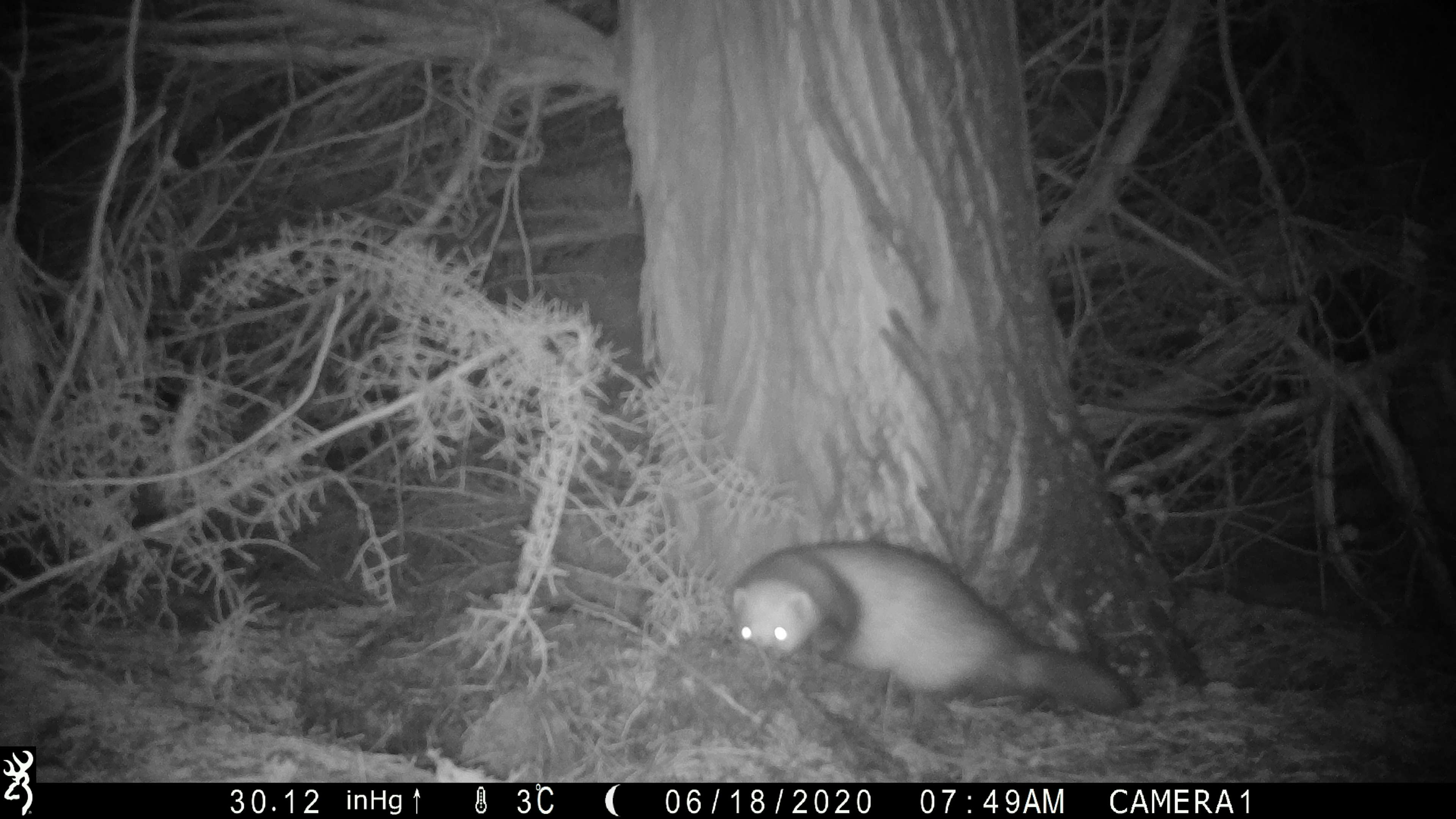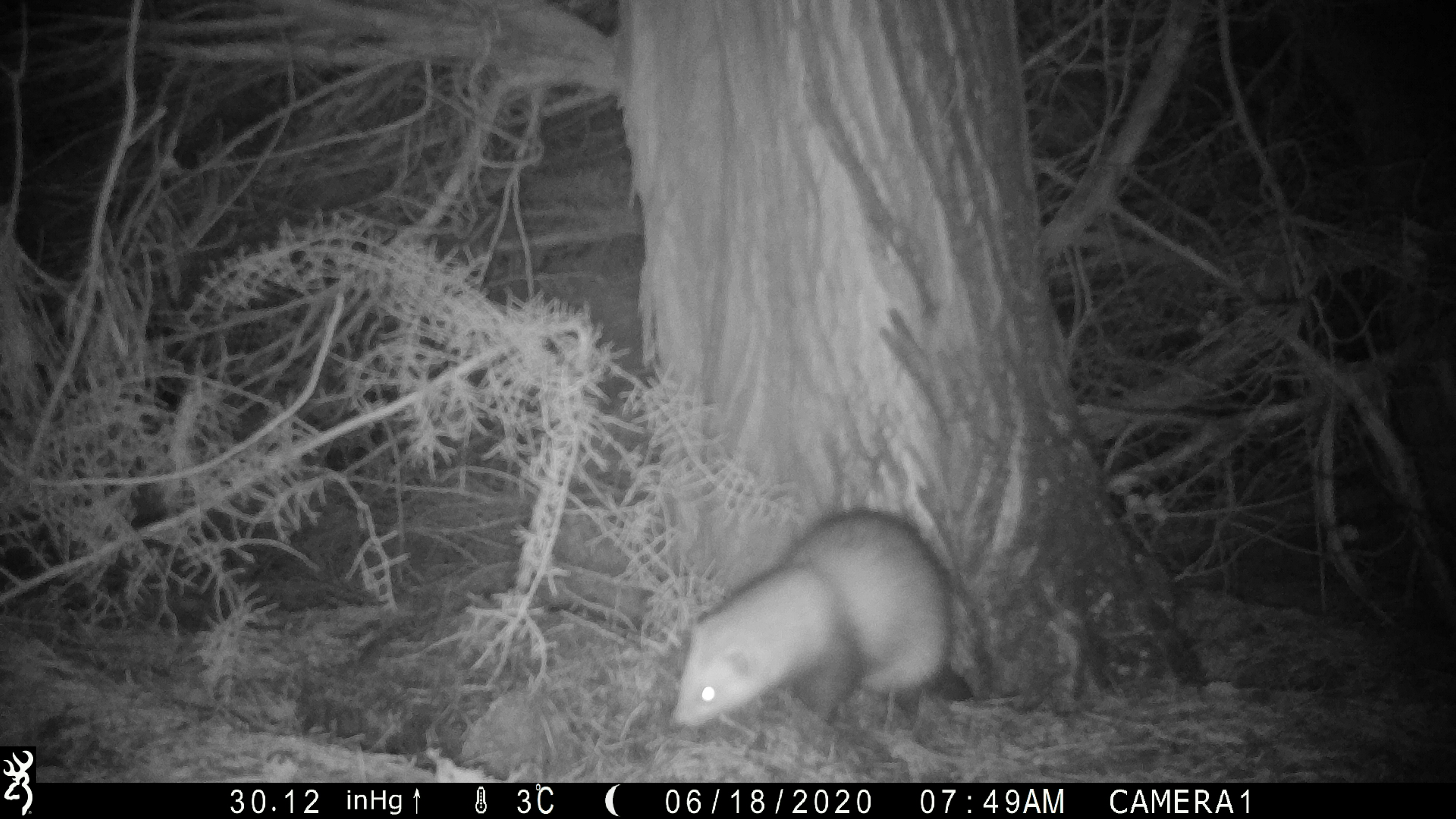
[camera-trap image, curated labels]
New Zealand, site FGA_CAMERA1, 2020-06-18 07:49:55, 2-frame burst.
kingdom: Animalia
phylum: Chordata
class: Mammalia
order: Carnivora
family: Mustelidae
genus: Mustela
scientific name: Mustela furo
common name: ferret